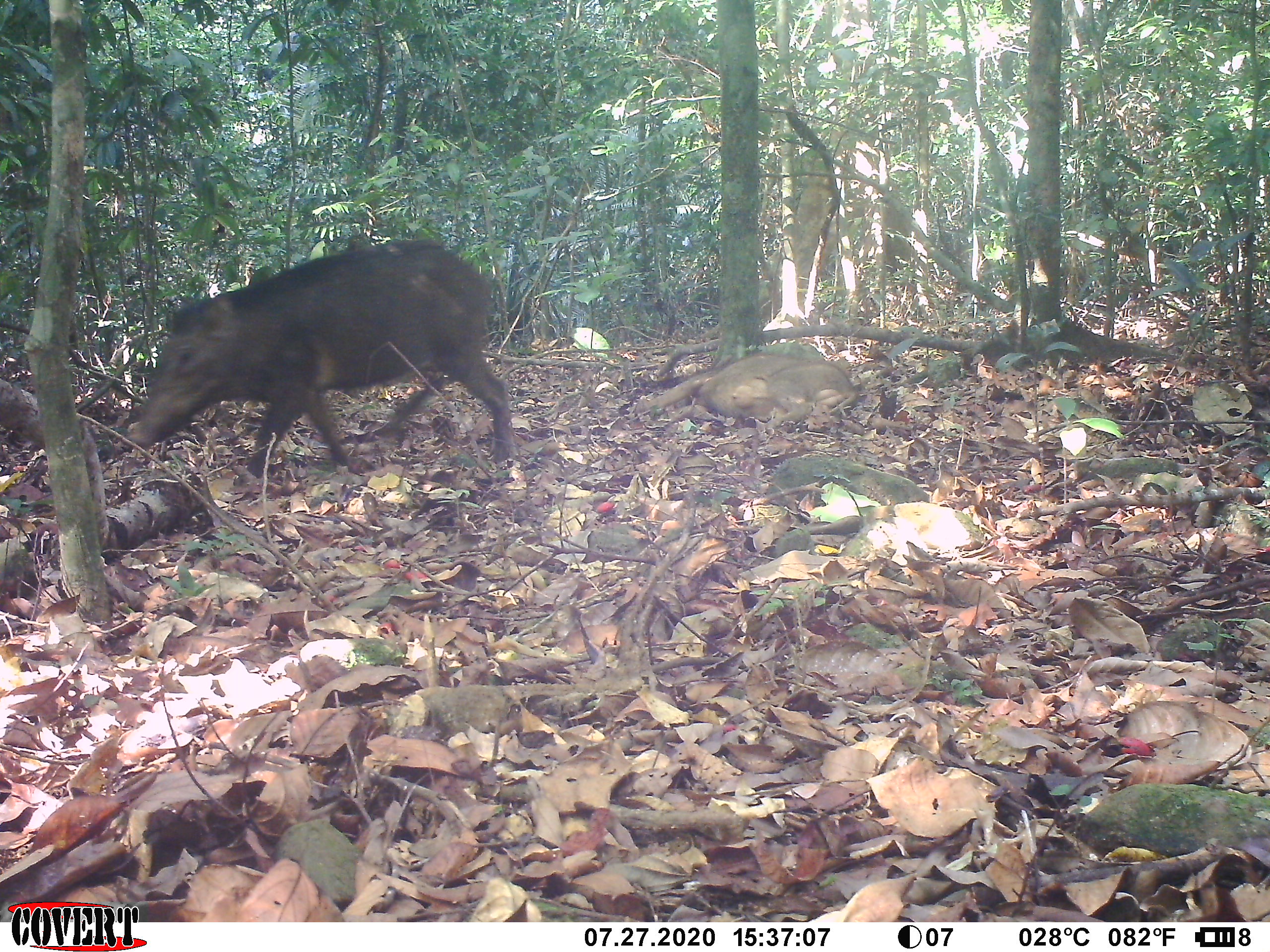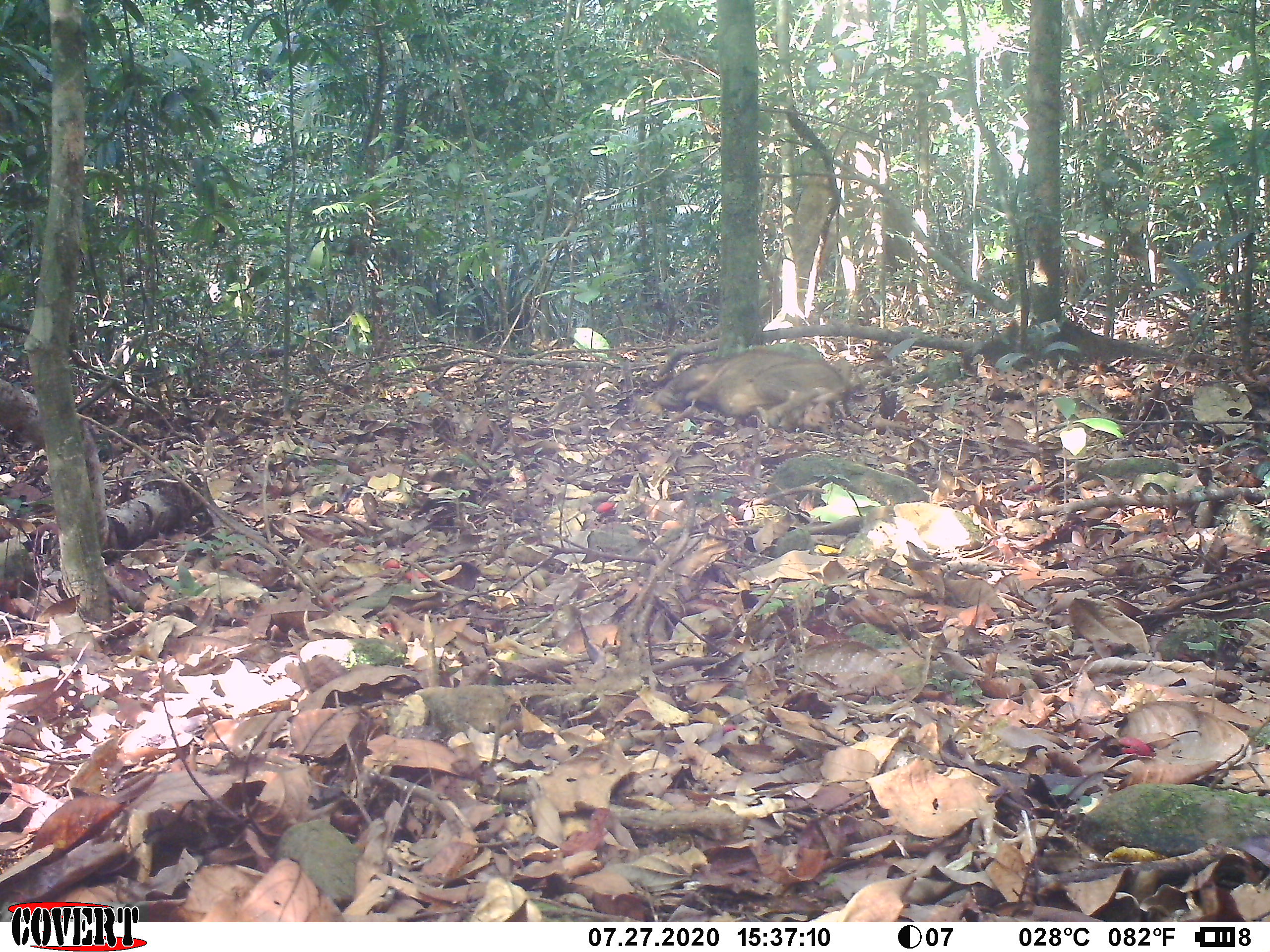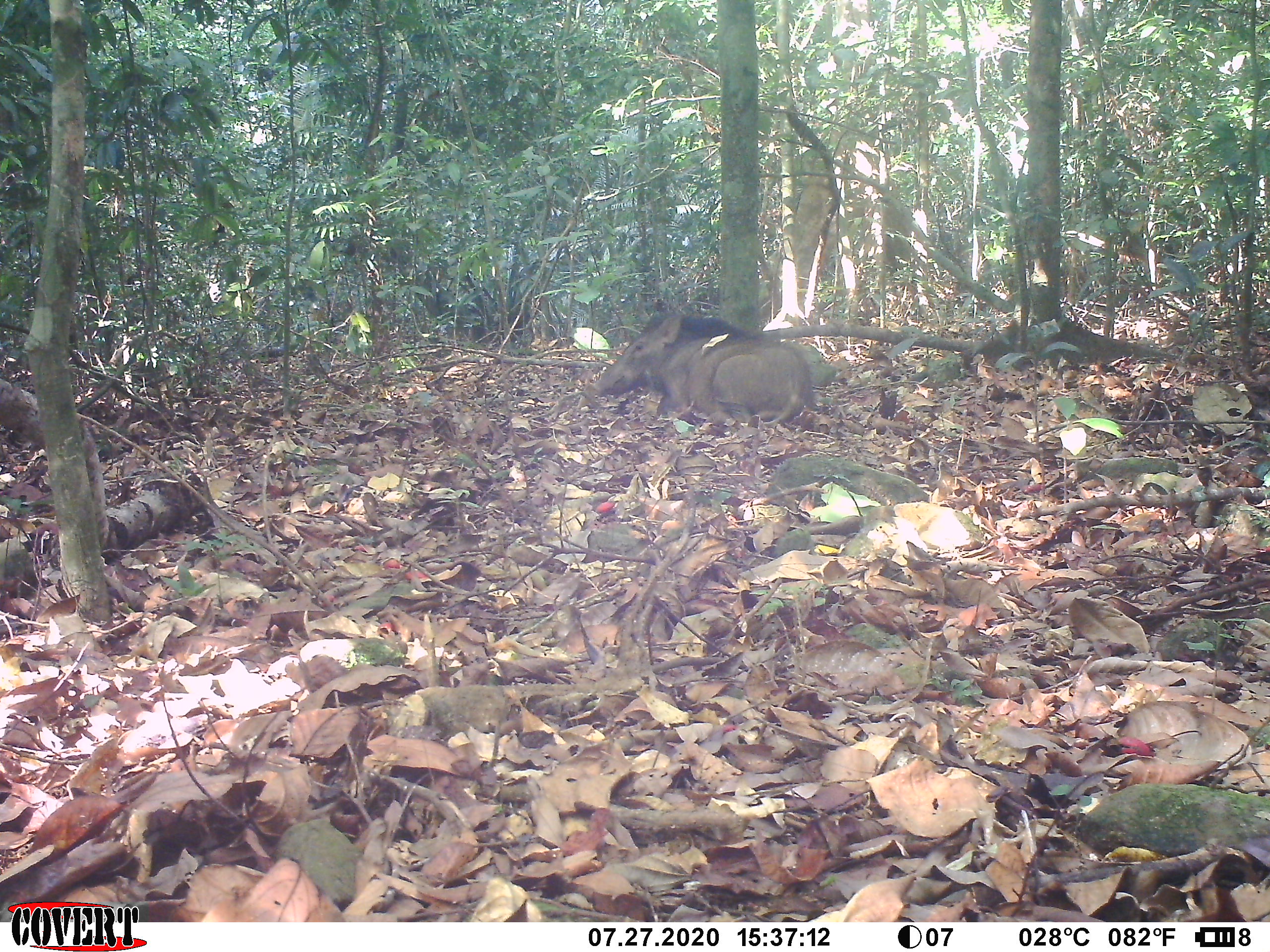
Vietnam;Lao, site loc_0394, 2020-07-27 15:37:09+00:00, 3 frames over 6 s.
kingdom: Animalia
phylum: Chordata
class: Mammalia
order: Artiodactyla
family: Suidae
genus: Sus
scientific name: Sus scrofa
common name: eurasian wild pig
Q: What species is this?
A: Eurasian wild pig (Sus scrofa).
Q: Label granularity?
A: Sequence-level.